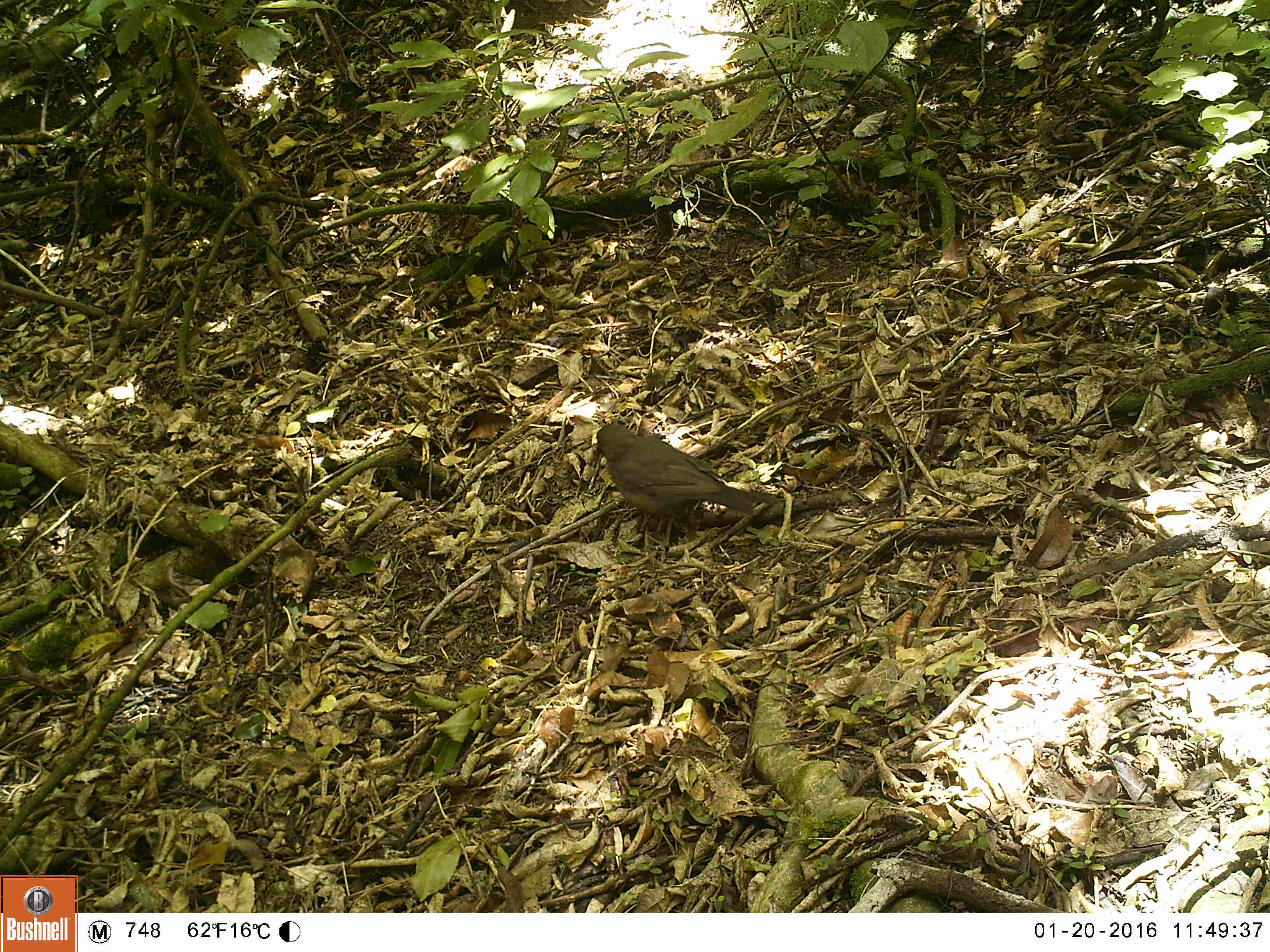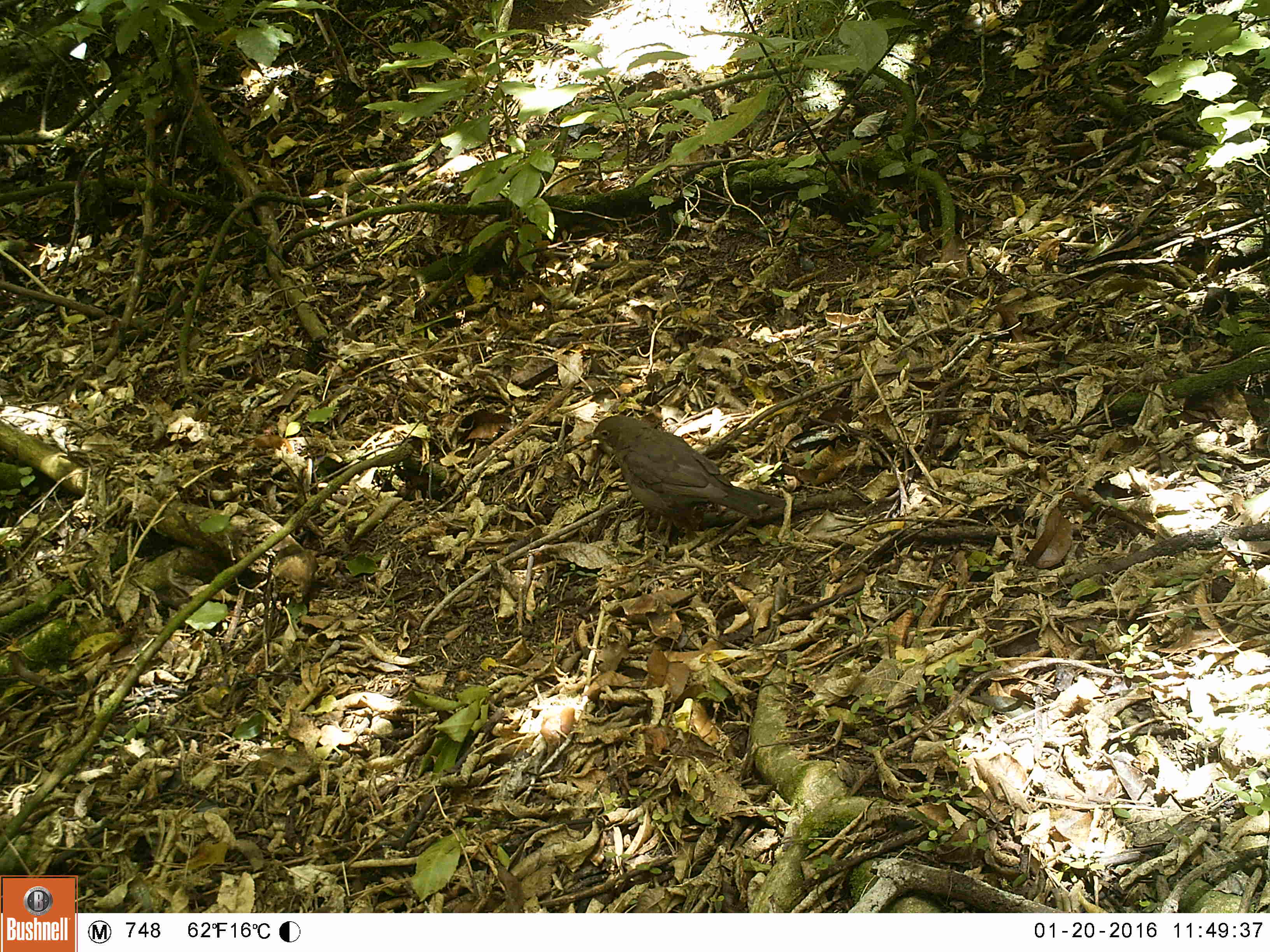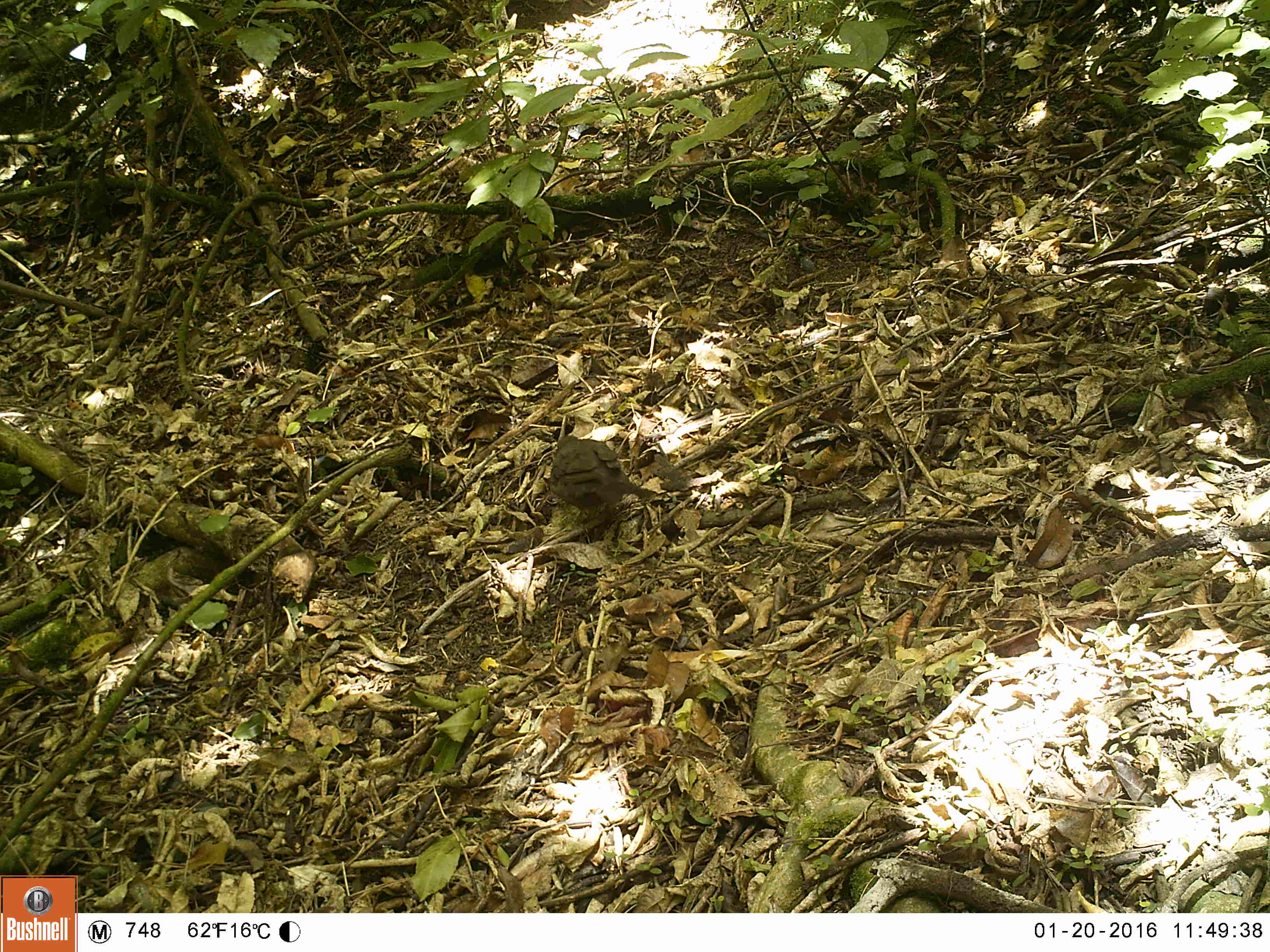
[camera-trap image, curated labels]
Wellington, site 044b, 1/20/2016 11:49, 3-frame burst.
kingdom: Animalia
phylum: Chordata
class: Aves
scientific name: Aves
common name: bird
Bird (Aves).